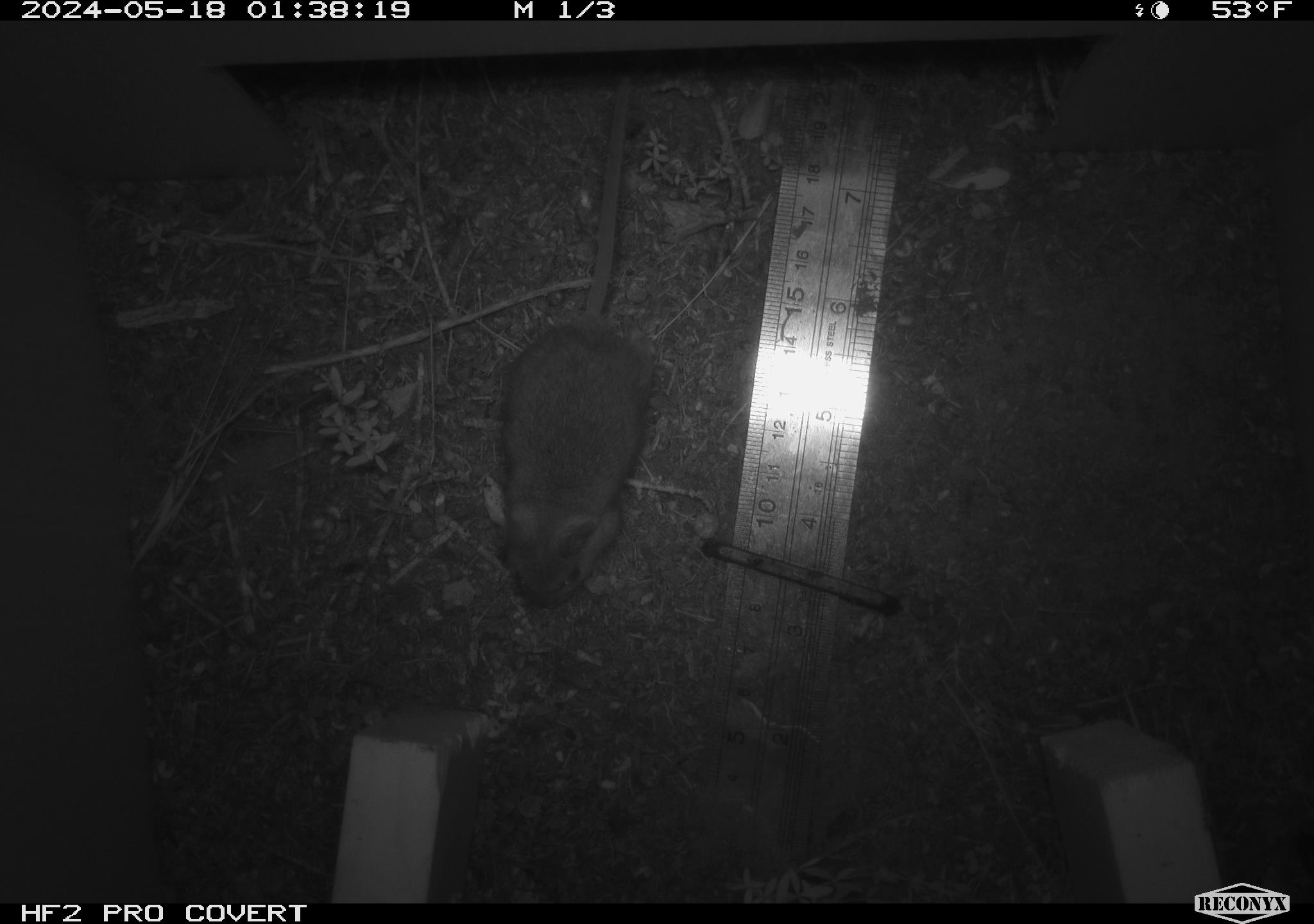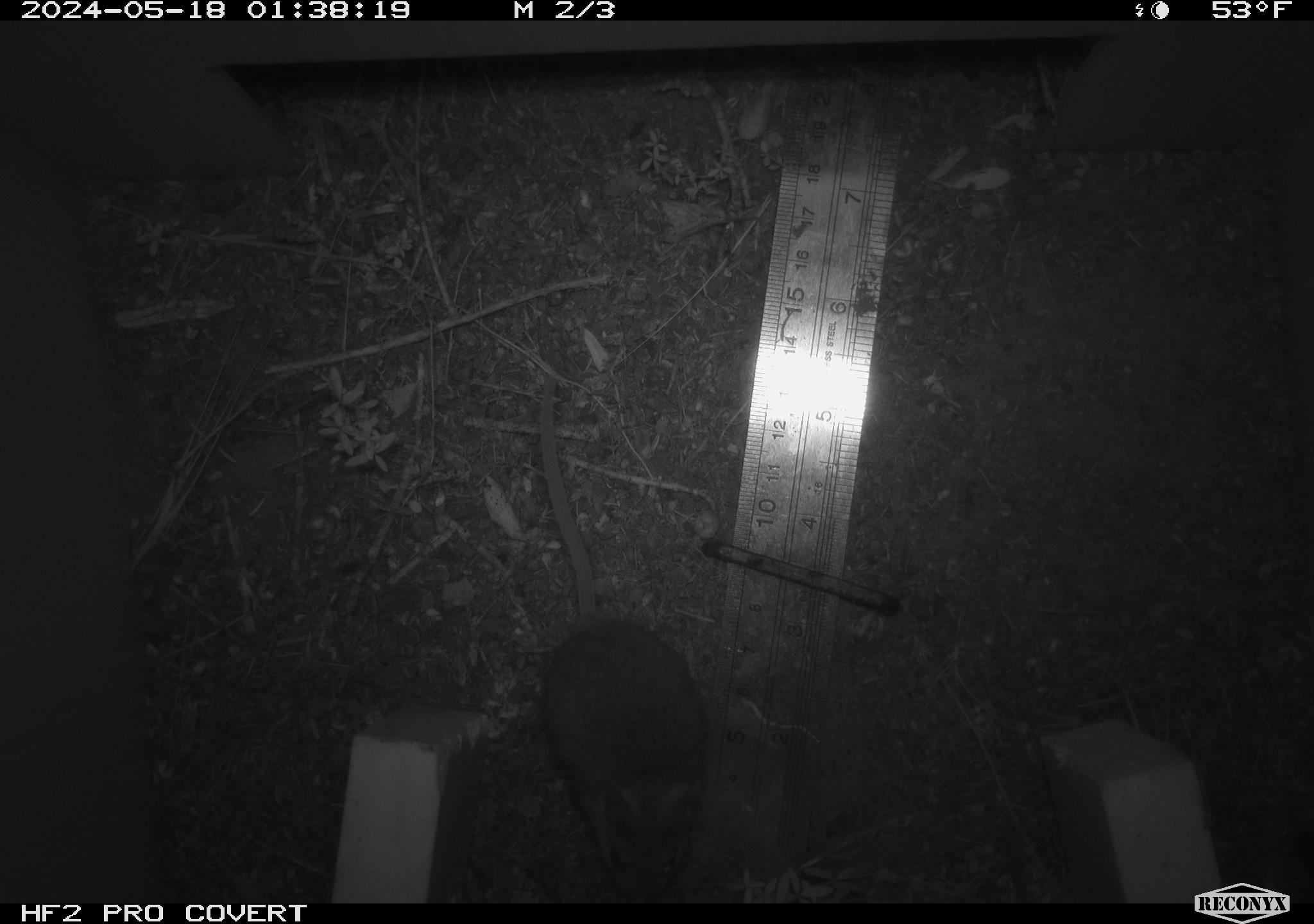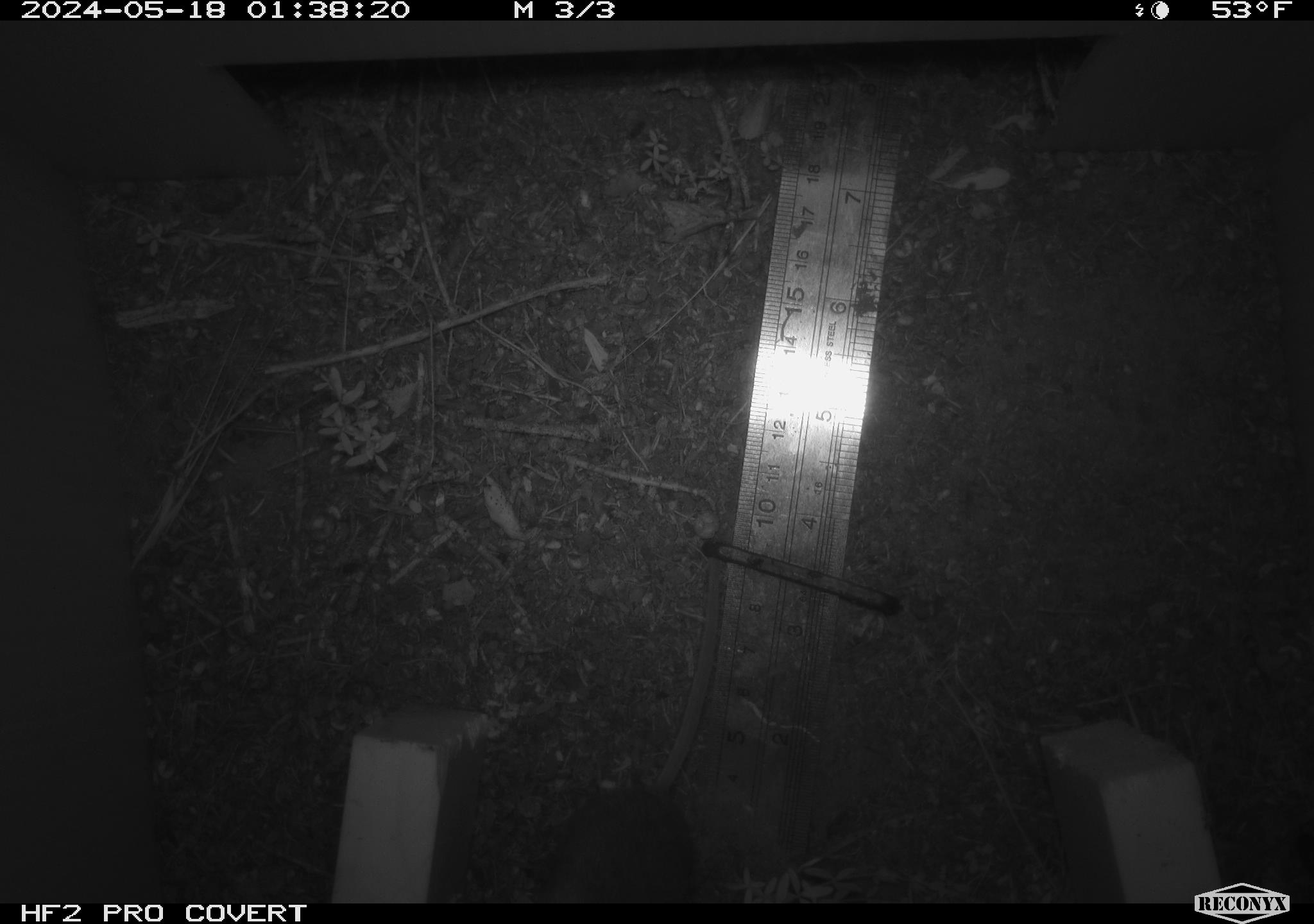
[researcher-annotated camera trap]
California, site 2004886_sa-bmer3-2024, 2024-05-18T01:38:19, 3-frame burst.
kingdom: Animalia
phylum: Chordata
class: Mammalia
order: Rodentia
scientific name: Rodentia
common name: mouse species